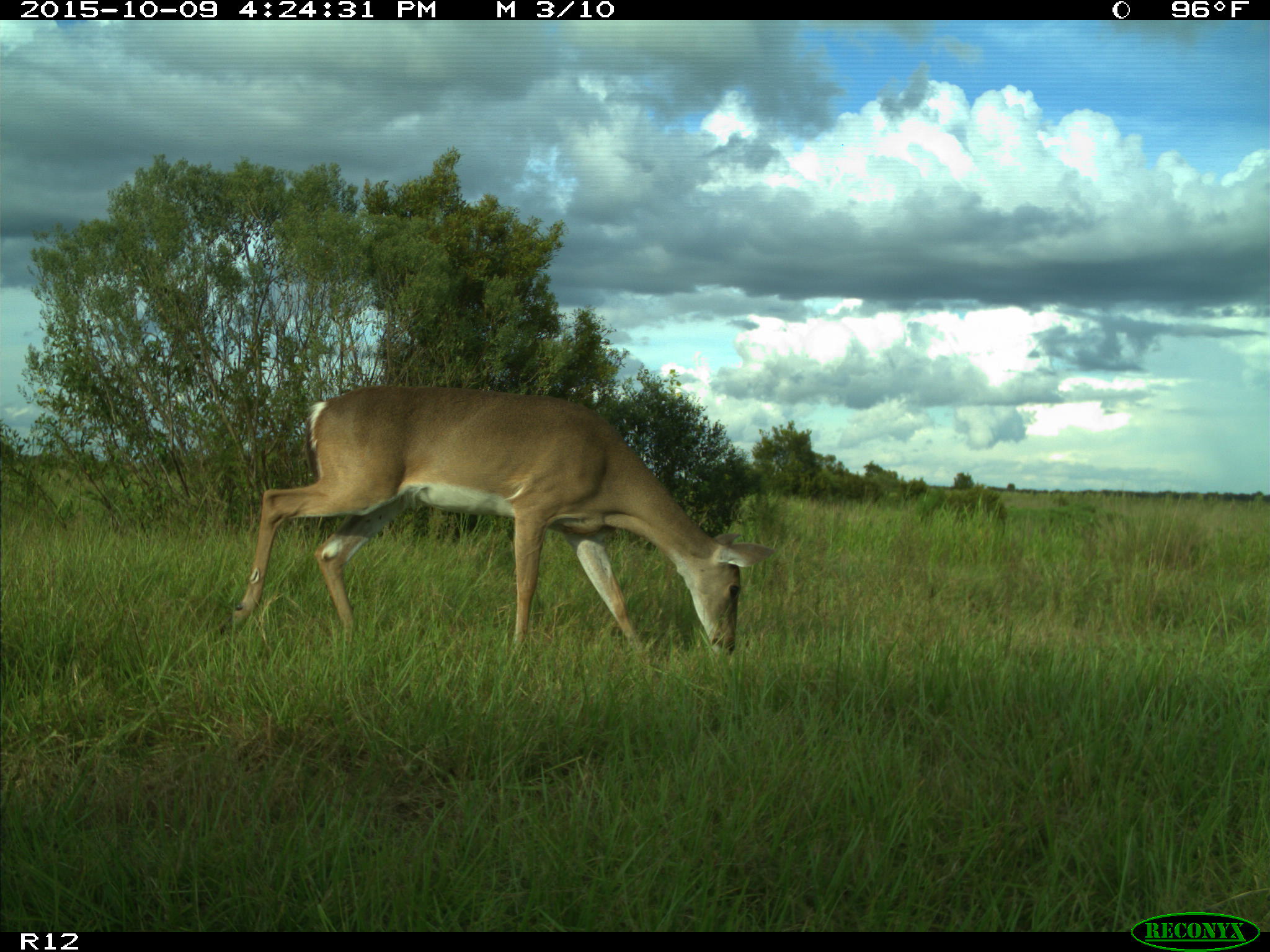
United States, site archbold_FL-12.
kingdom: Animalia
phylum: Chordata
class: Mammalia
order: Artiodactyla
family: Cervidae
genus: Odocoileus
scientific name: Odocoileus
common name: deer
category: unidentified deer